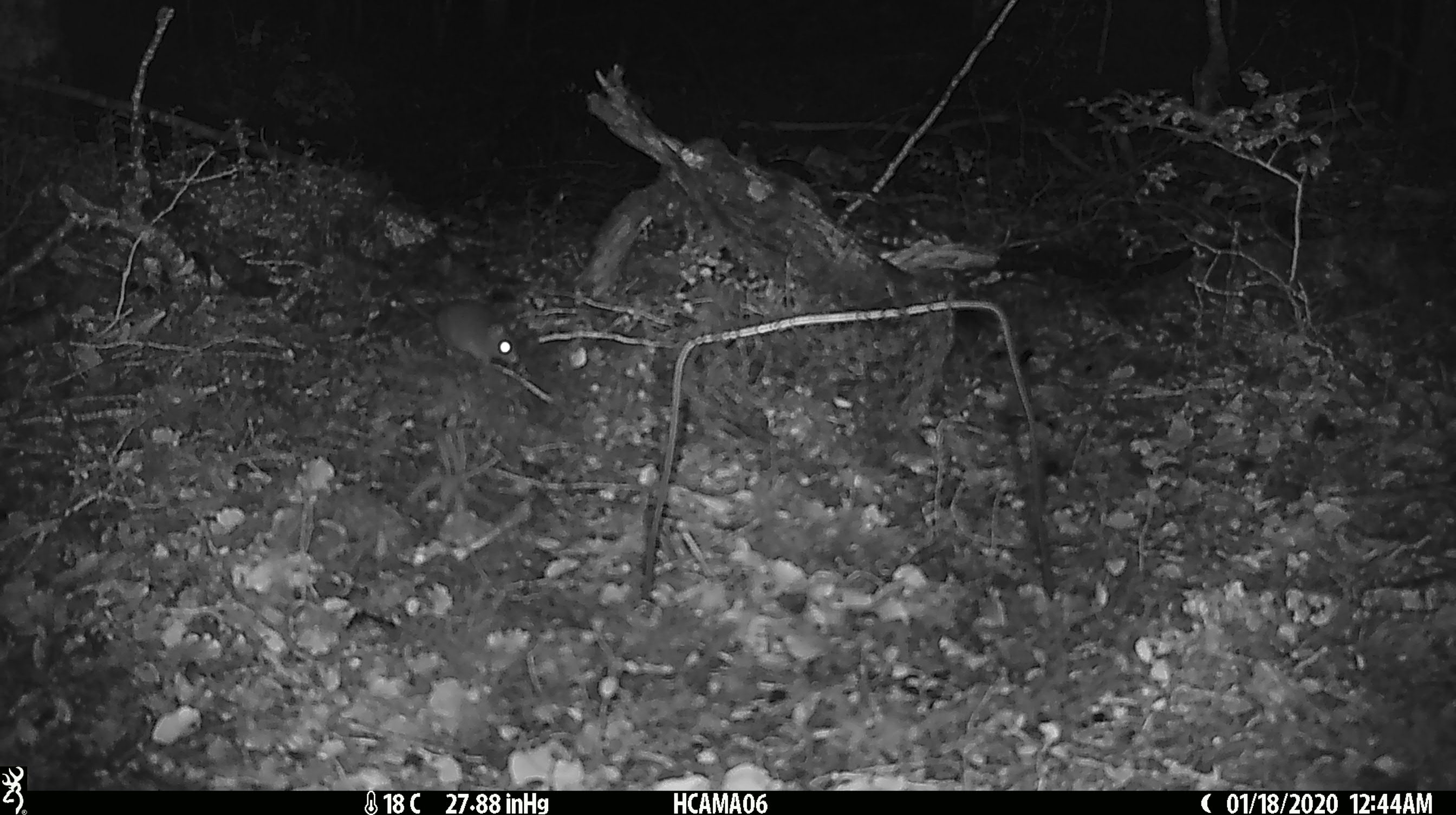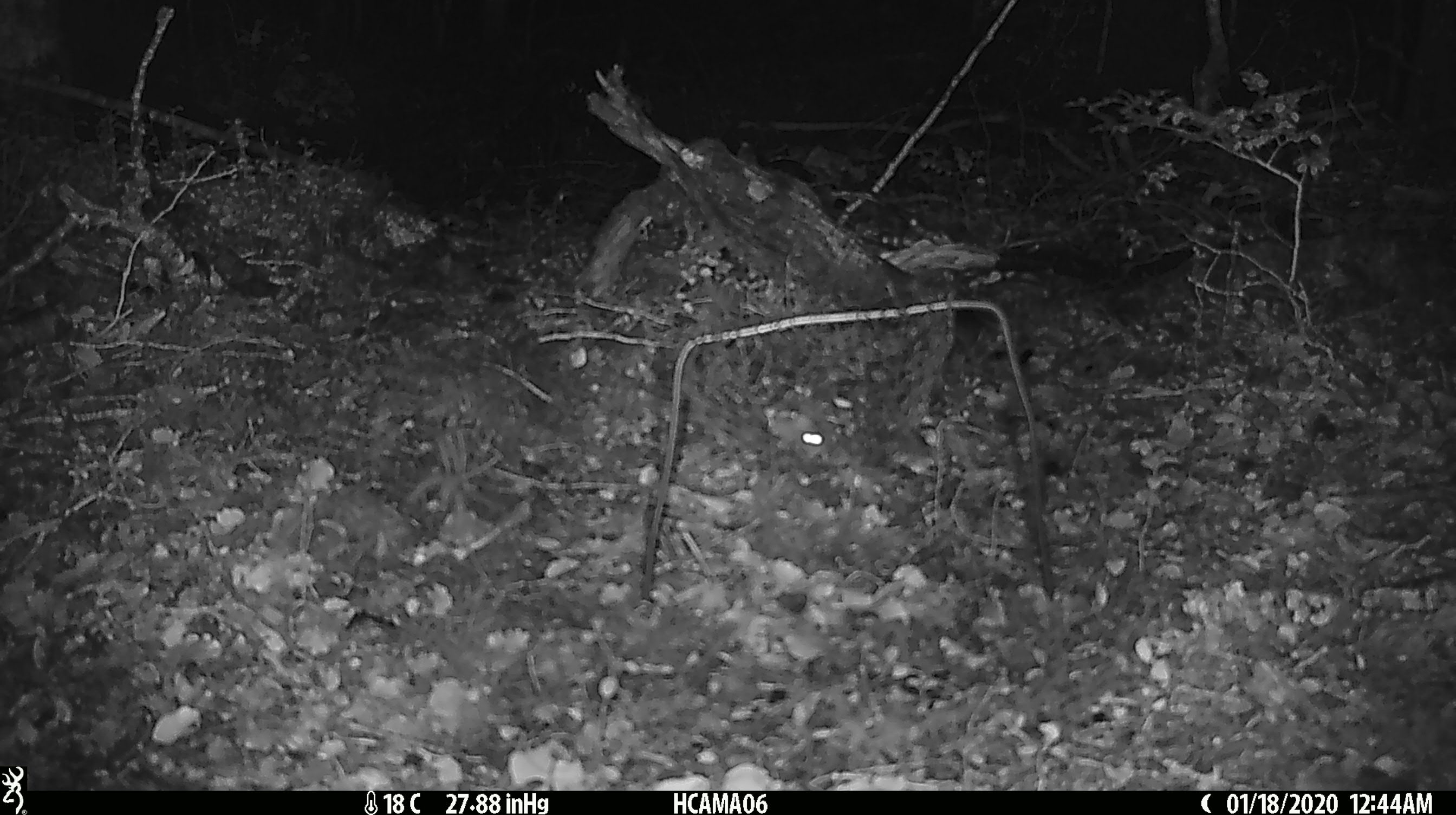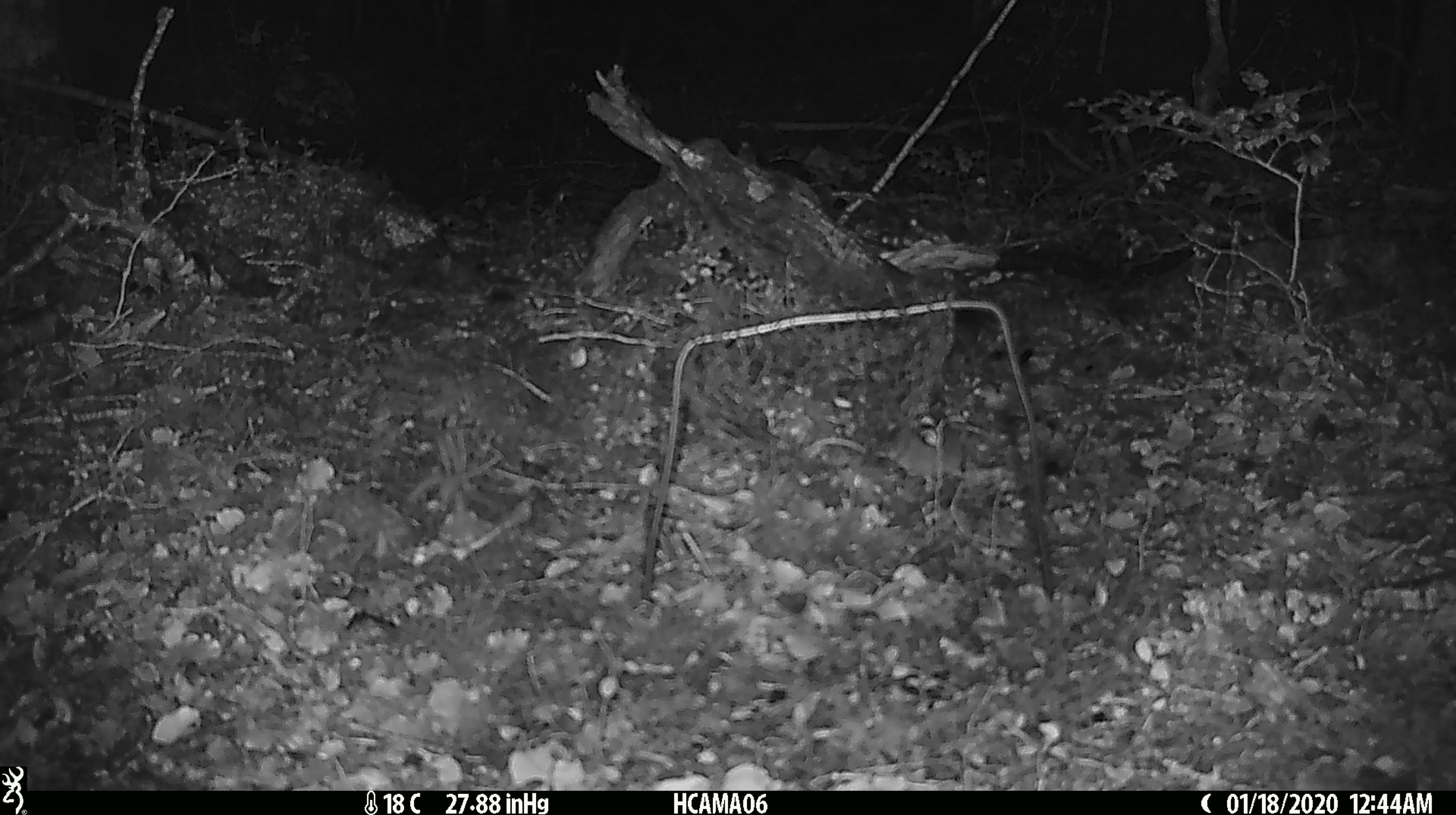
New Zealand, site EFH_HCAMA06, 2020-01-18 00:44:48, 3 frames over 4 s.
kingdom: Animalia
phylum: Chordata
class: Mammalia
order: Rodentia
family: Muridae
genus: Mus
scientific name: Mus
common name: mouse